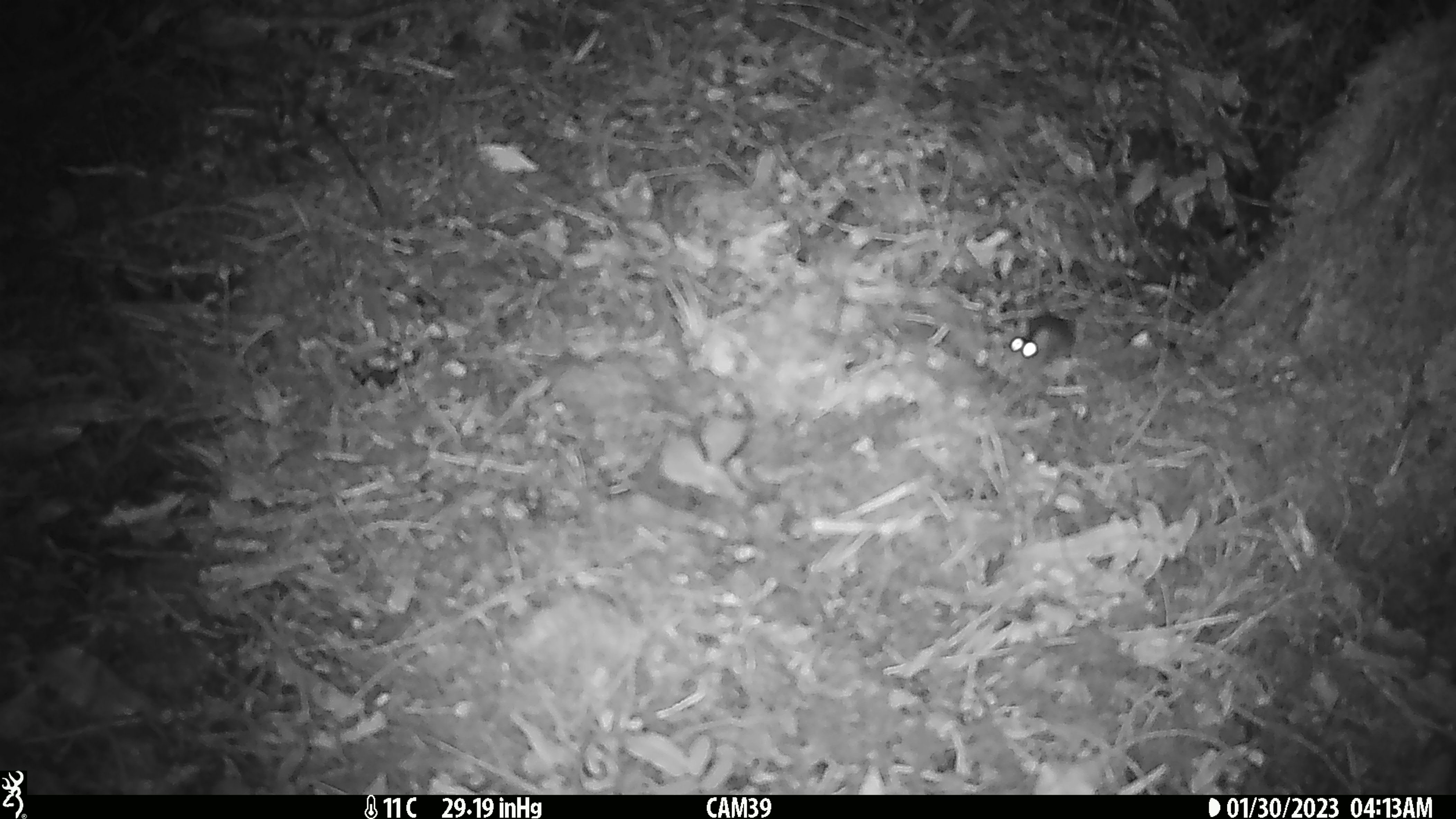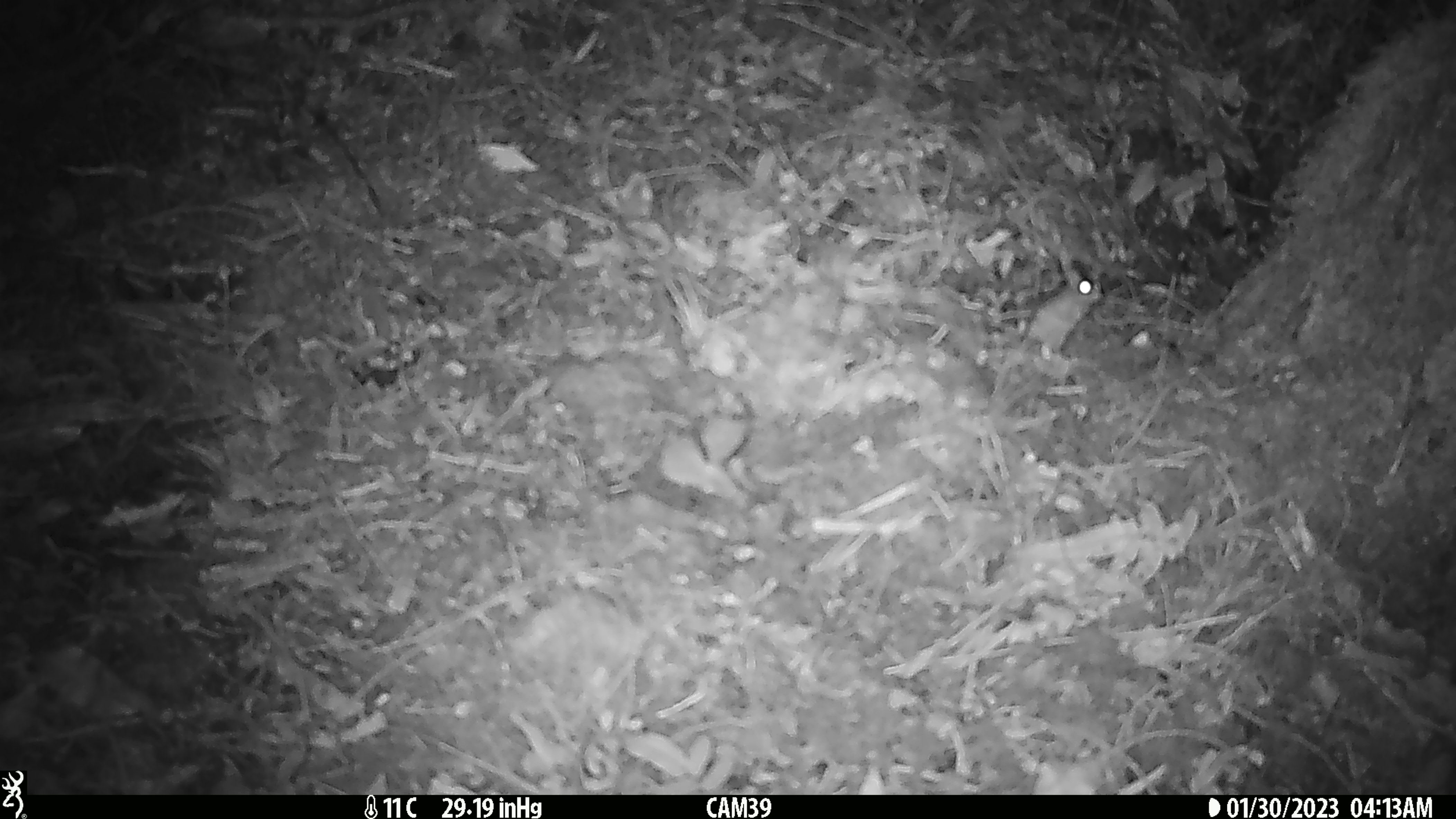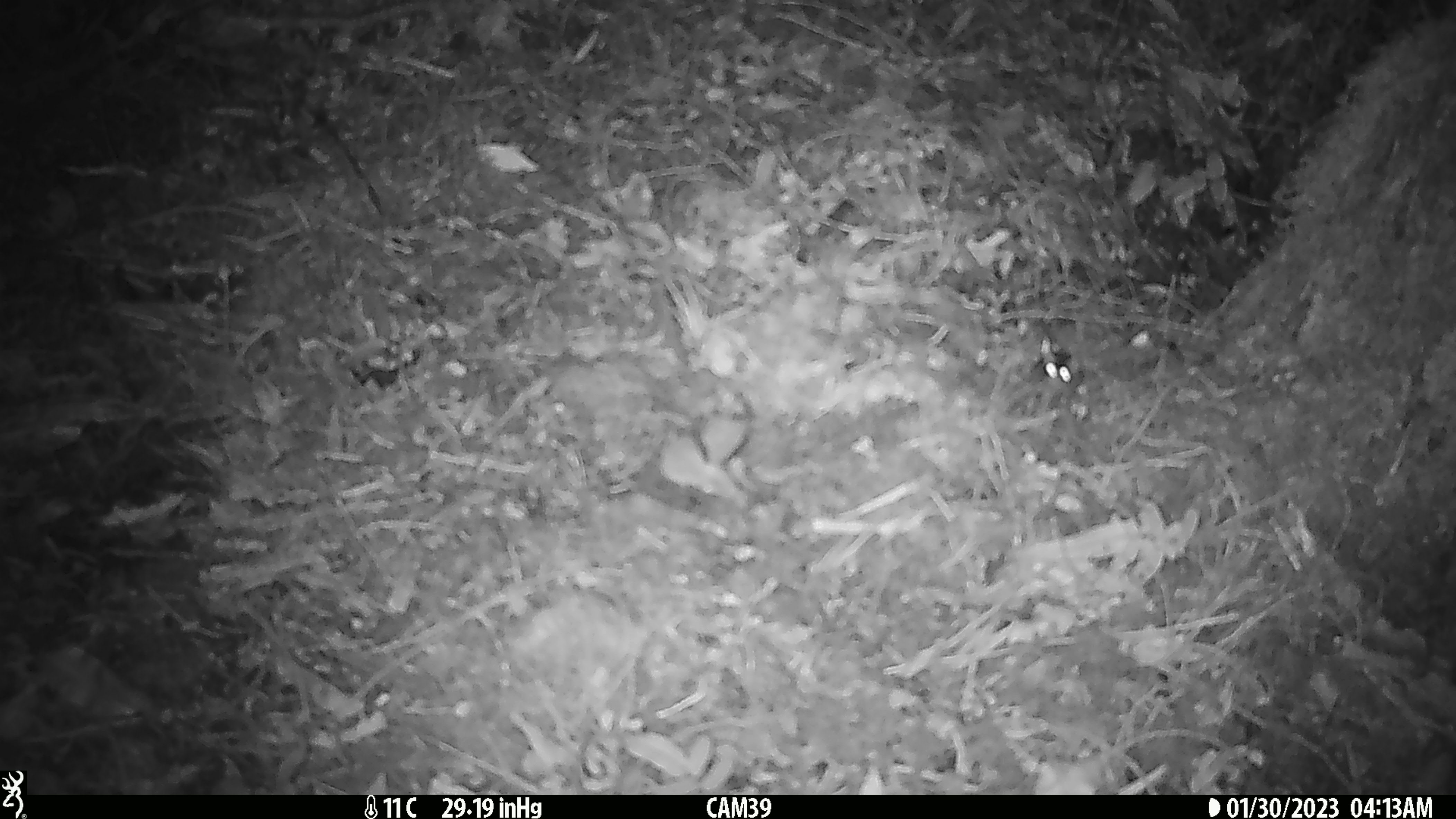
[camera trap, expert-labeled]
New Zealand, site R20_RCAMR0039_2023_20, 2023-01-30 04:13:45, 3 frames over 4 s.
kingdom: Animalia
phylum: Chordata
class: Mammalia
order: Rodentia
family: Muridae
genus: Mus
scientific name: Mus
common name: mouse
Mouse (Mus).